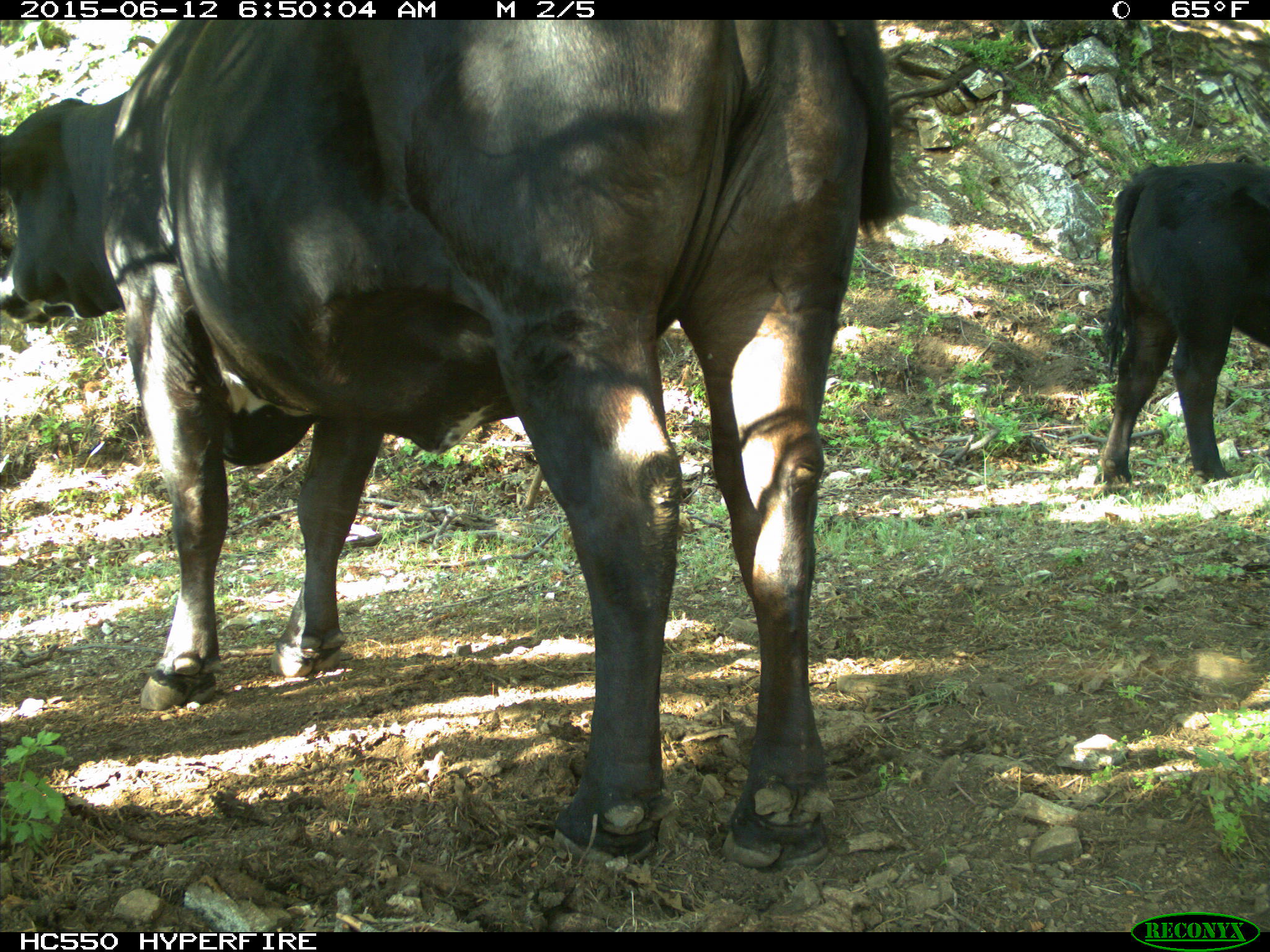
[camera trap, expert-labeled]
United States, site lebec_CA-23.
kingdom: Animalia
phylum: Chordata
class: Mammalia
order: Artiodactyla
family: Bovidae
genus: Bos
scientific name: Bos taurus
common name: domestic cow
Bos taurus (domestic cow).